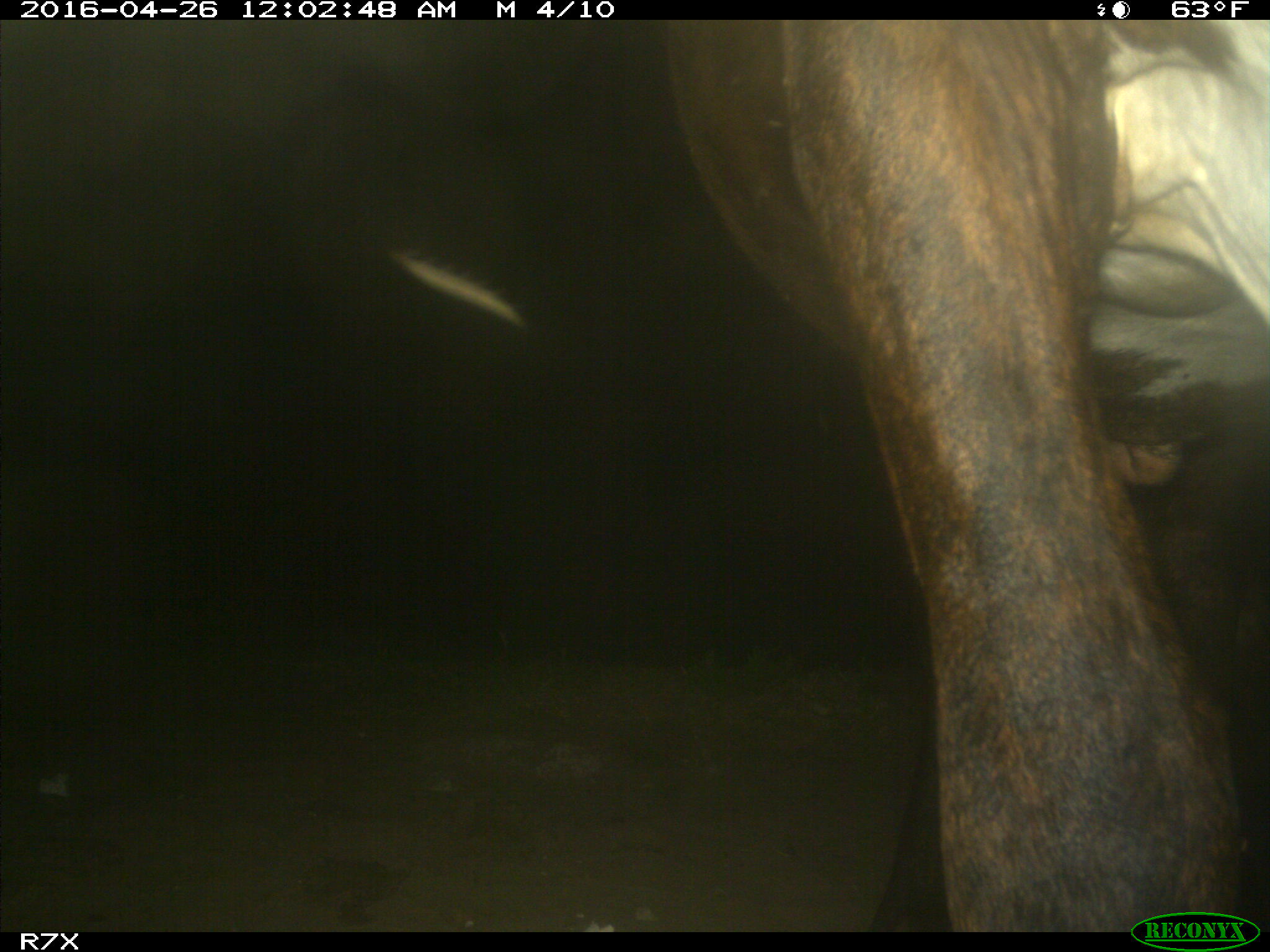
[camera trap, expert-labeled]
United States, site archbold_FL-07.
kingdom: Animalia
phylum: Chordata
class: Mammalia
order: Artiodactyla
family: Bovidae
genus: Bos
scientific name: Bos taurus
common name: domestic cow